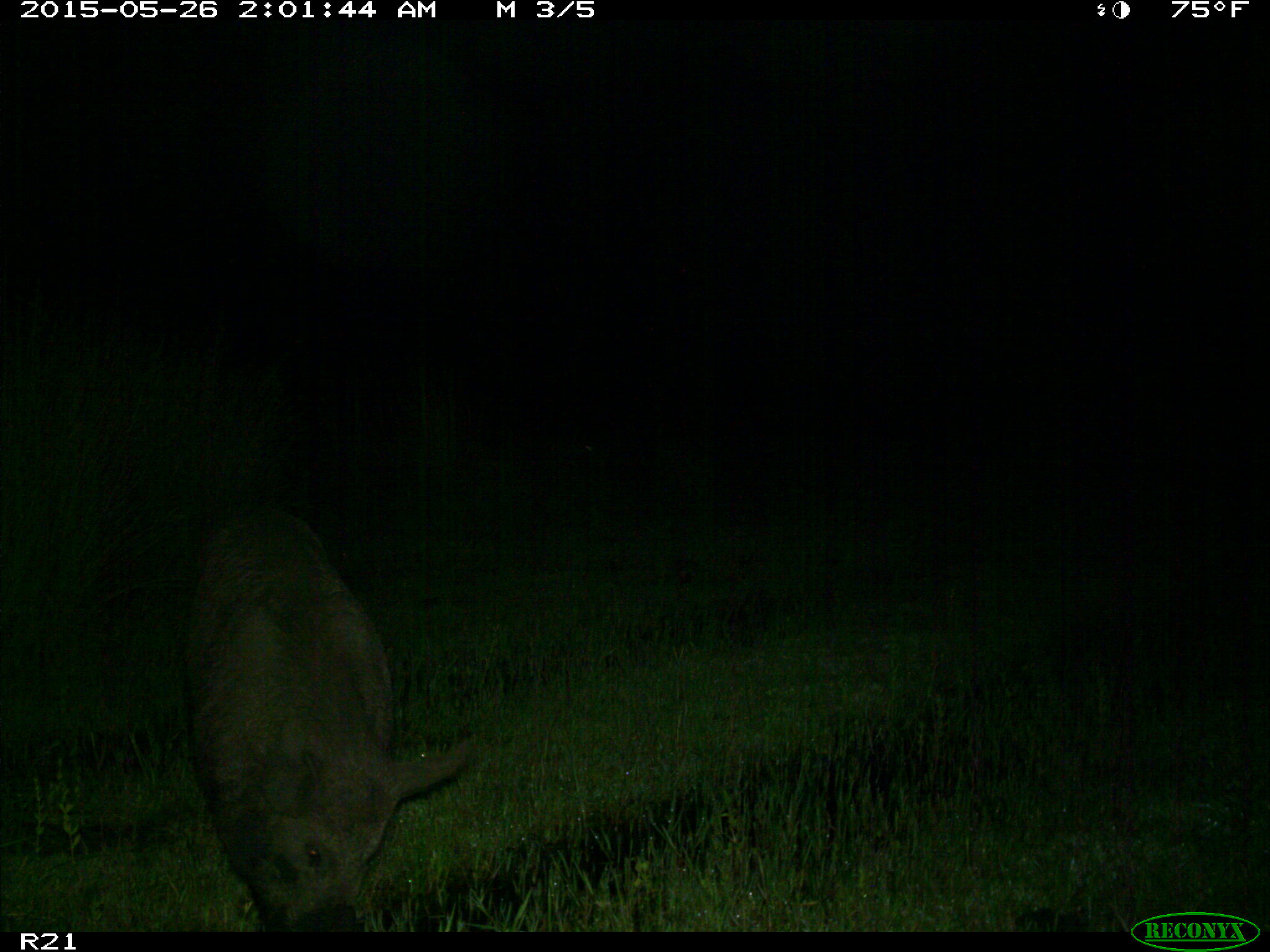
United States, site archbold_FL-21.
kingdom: Animalia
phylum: Chordata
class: Mammalia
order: Artiodactyla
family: Suidae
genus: Sus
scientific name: Sus scrofa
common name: wild boar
Sus scrofa (wild boar).